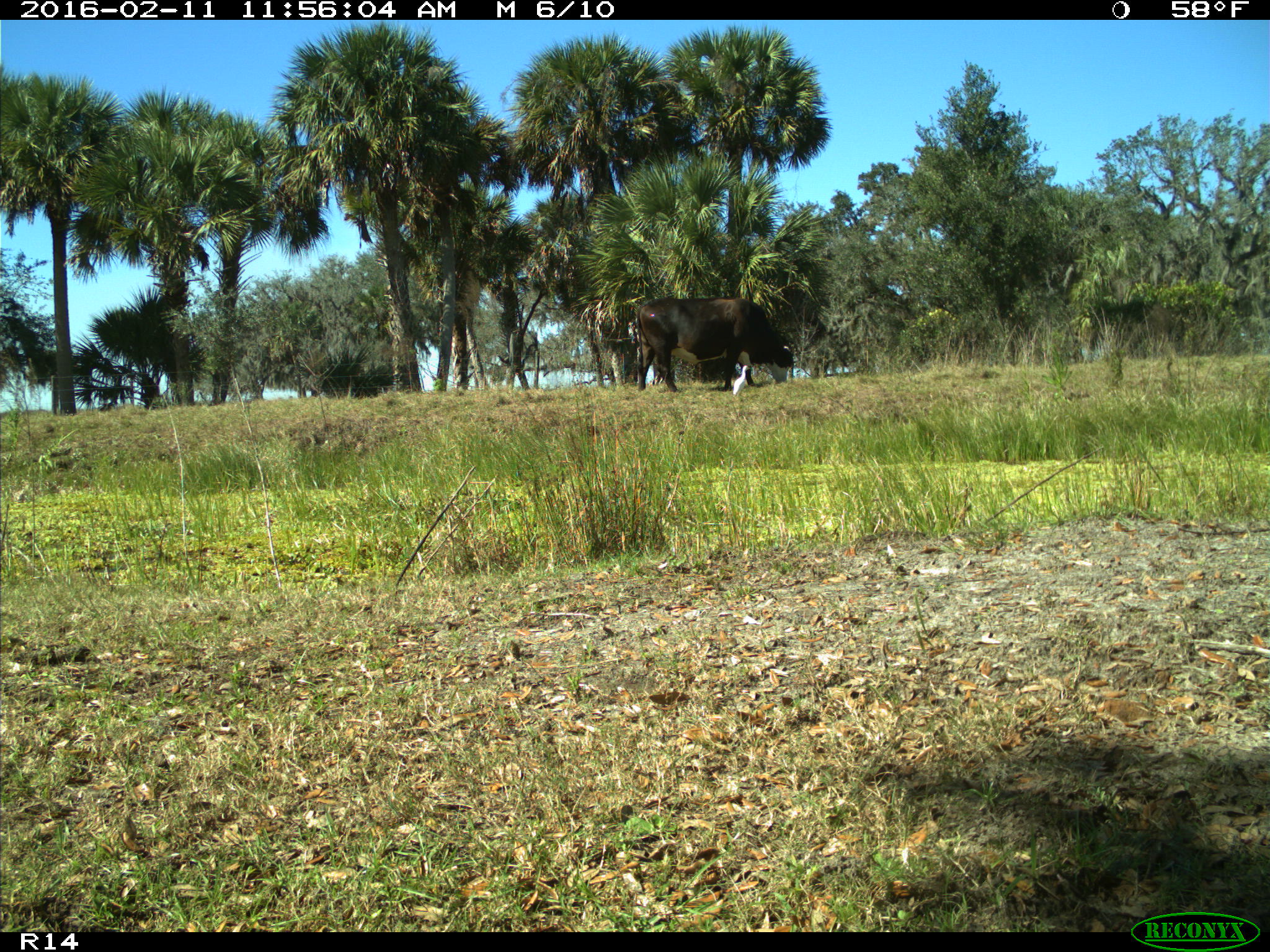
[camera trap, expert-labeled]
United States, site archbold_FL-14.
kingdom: Animalia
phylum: Chordata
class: Mammalia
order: Artiodactyla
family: Bovidae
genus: Bos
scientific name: Bos taurus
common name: domestic cow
Bos taurus (domestic cow).